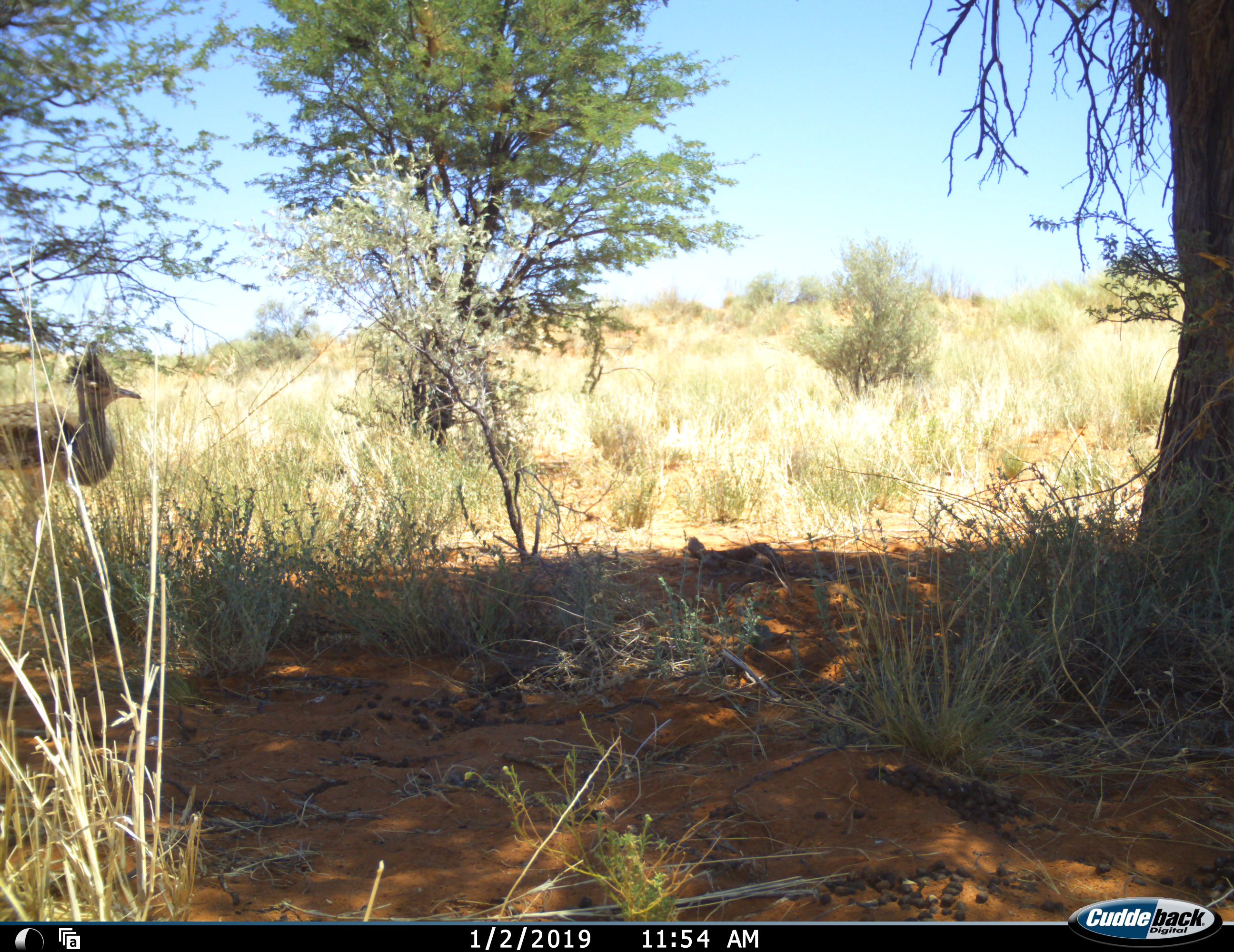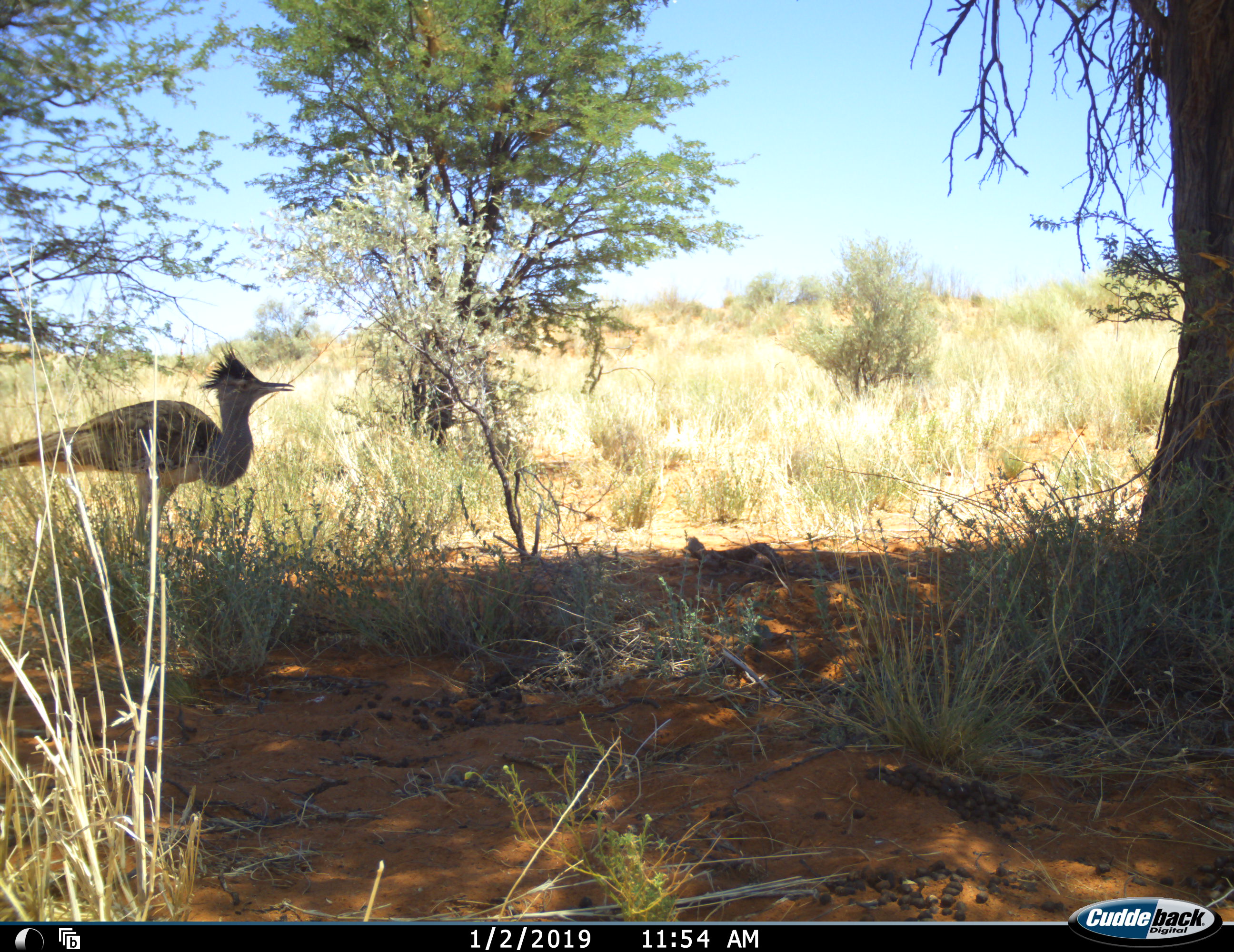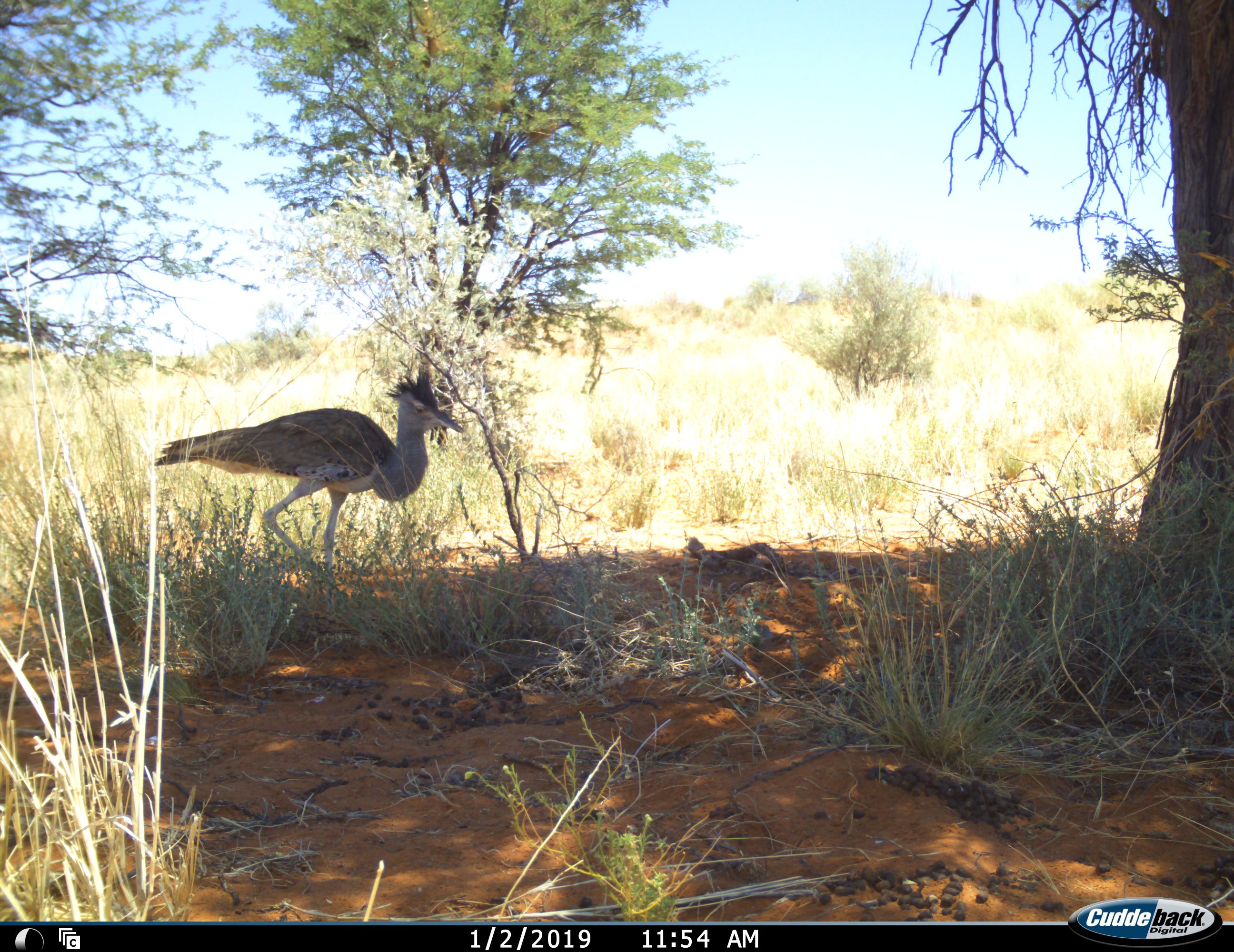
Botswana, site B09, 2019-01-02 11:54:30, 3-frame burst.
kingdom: Animalia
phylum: Chordata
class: Aves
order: Otidiformes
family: Otididae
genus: Ardeotis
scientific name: Ardeotis kori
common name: kori bustard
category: bustardkori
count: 1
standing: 12%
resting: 0%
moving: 88%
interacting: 0%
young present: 0%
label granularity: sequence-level